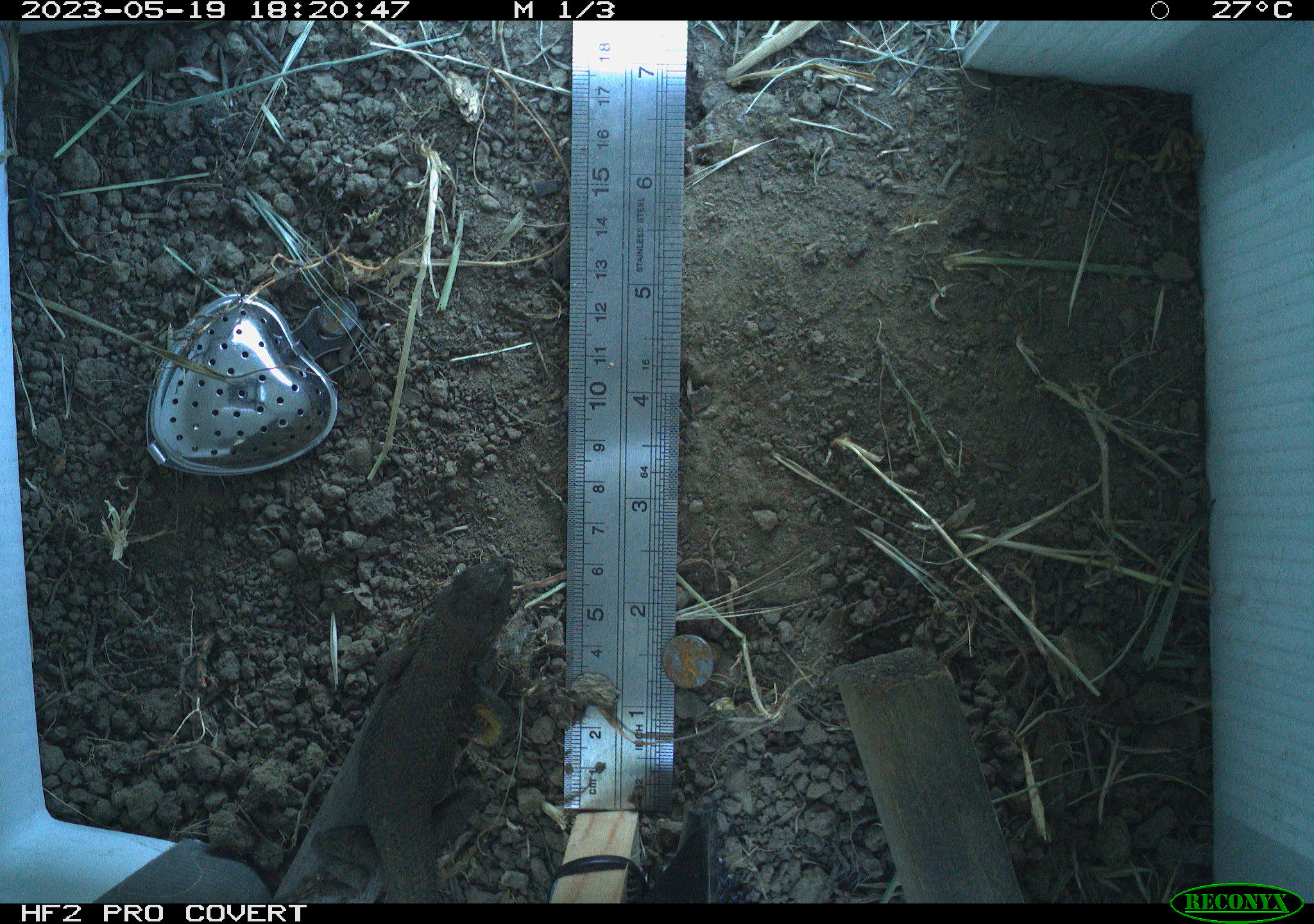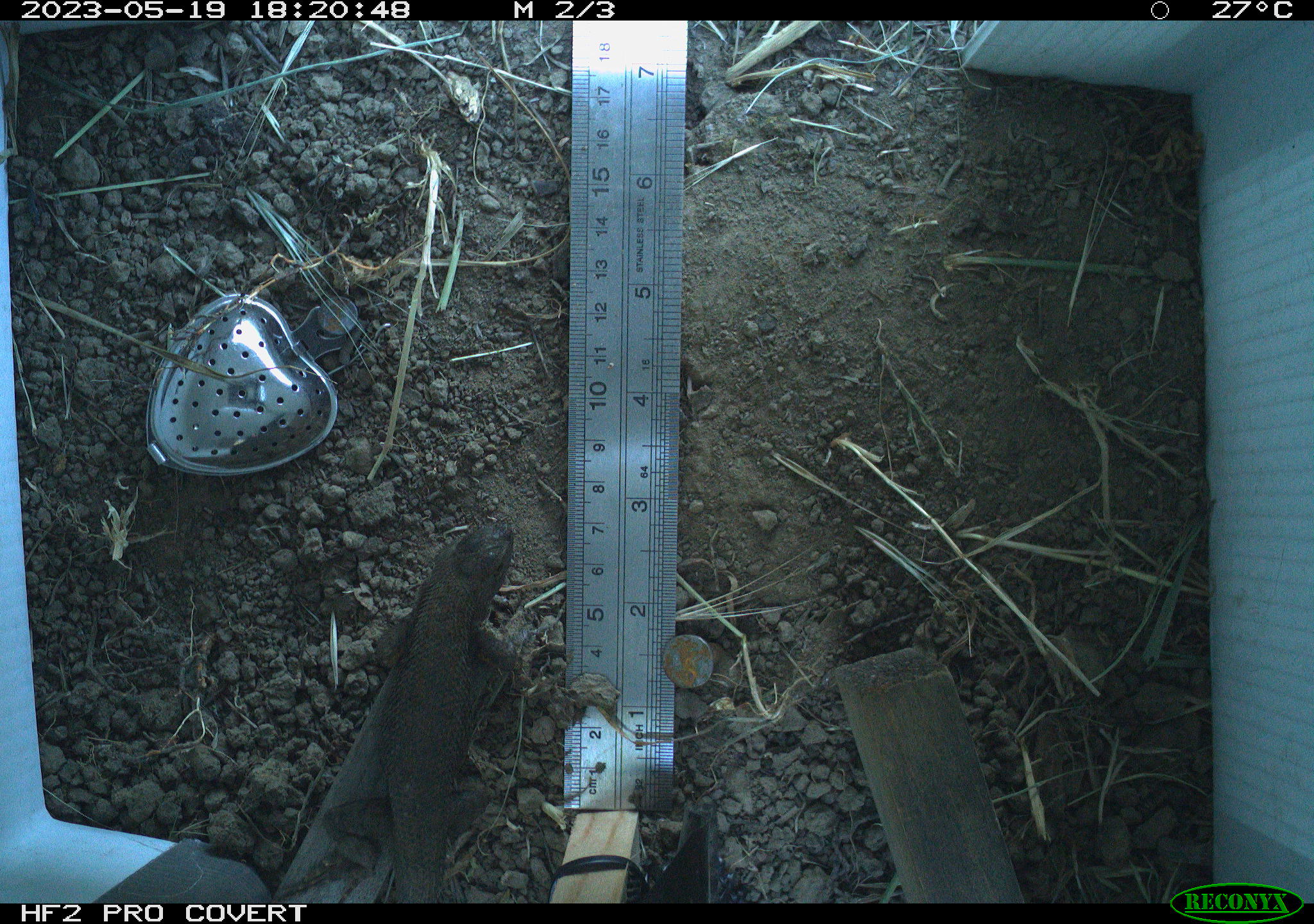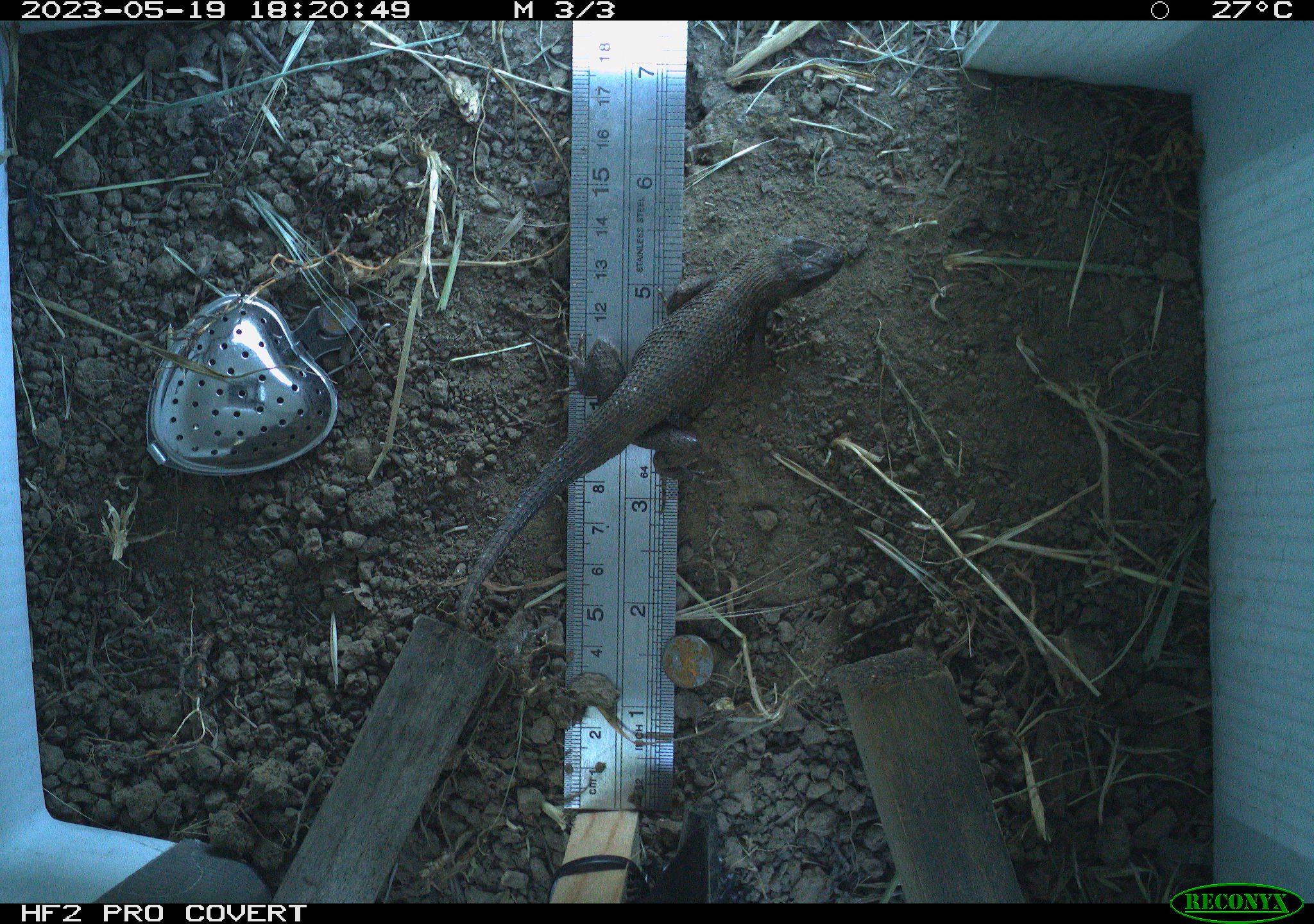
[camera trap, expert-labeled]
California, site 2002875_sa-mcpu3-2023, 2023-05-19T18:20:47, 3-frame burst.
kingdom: Animalia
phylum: Chordata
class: Reptilia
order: Squamata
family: Phrynosomatidae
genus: Sceloporus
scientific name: Sceloporus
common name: spiny lizards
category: sceloporus species